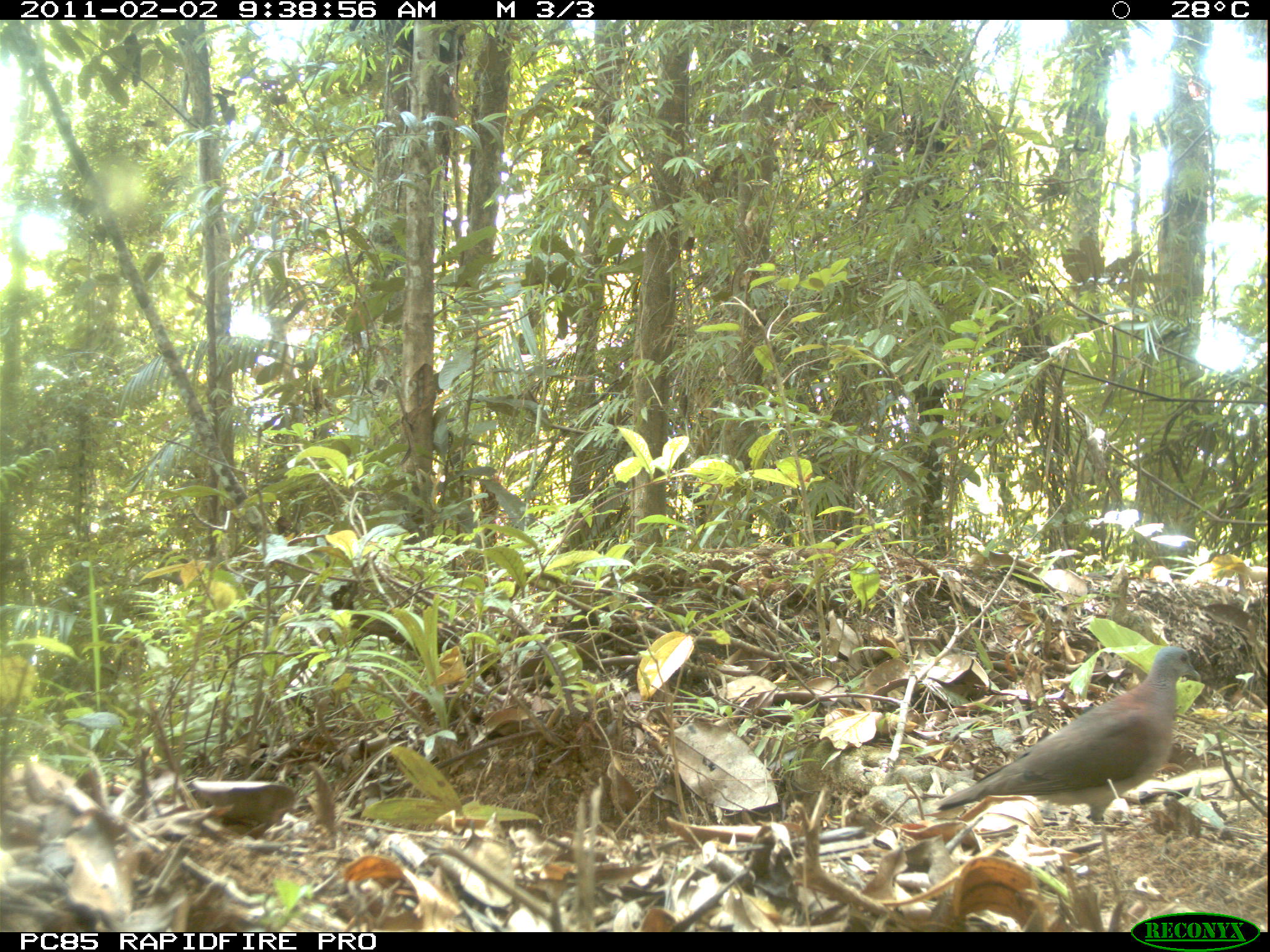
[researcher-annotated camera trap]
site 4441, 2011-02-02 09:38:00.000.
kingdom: Animalia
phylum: Chordata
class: Aves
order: Columbiformes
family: Columbidae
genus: Streptopelia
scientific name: Streptopelia picturata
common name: malagasy turtle dove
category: nesoenas picturata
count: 1